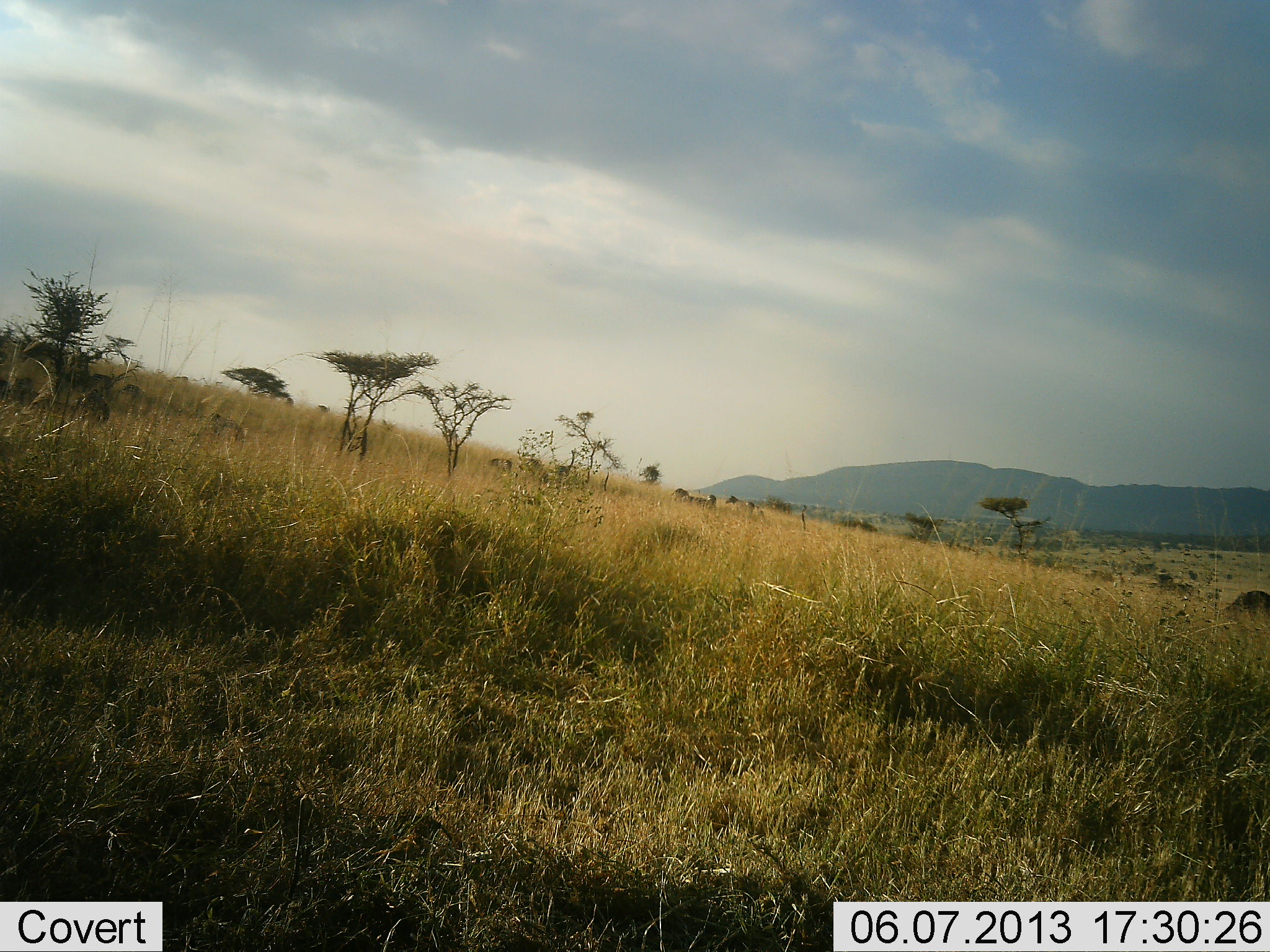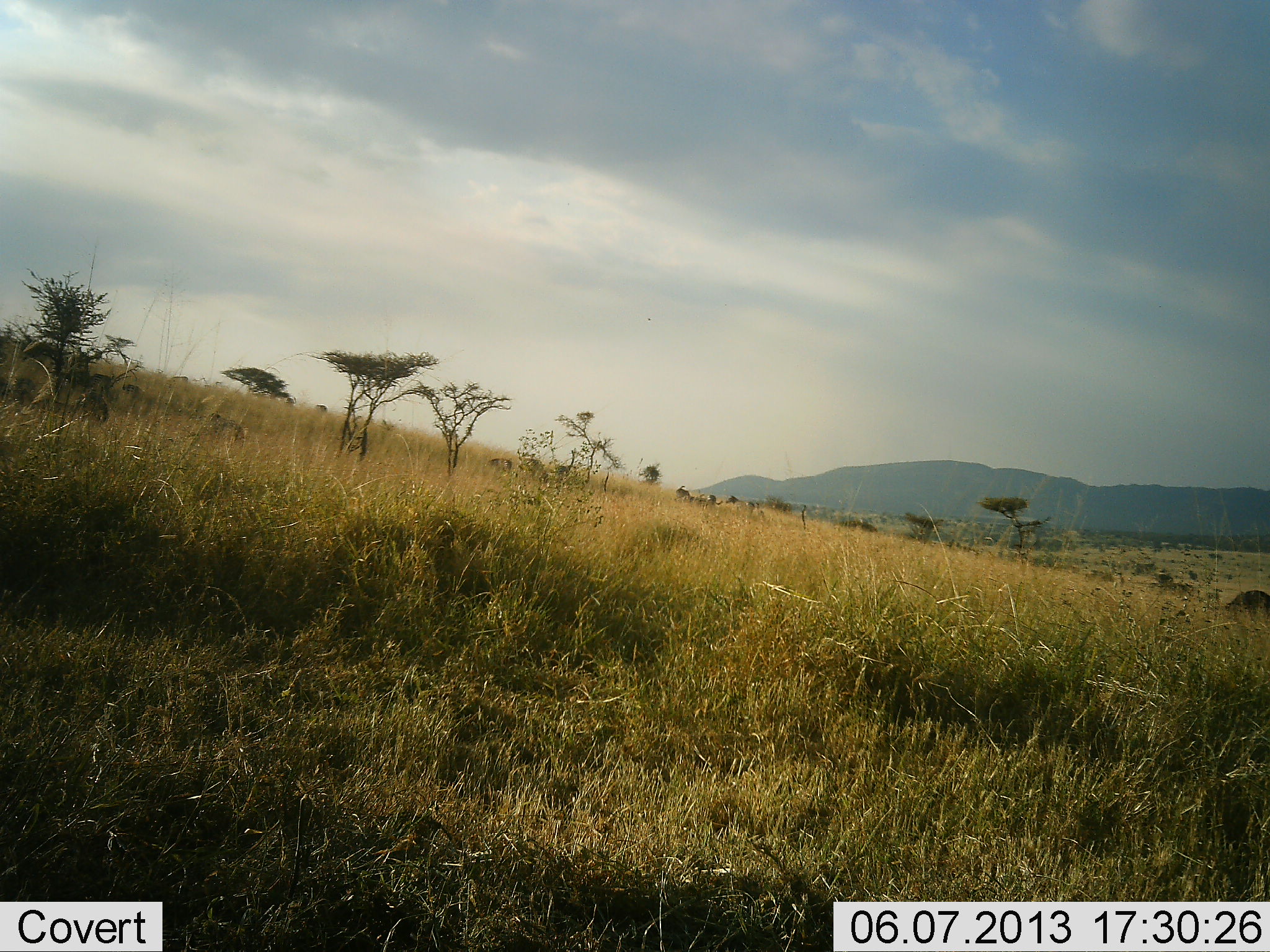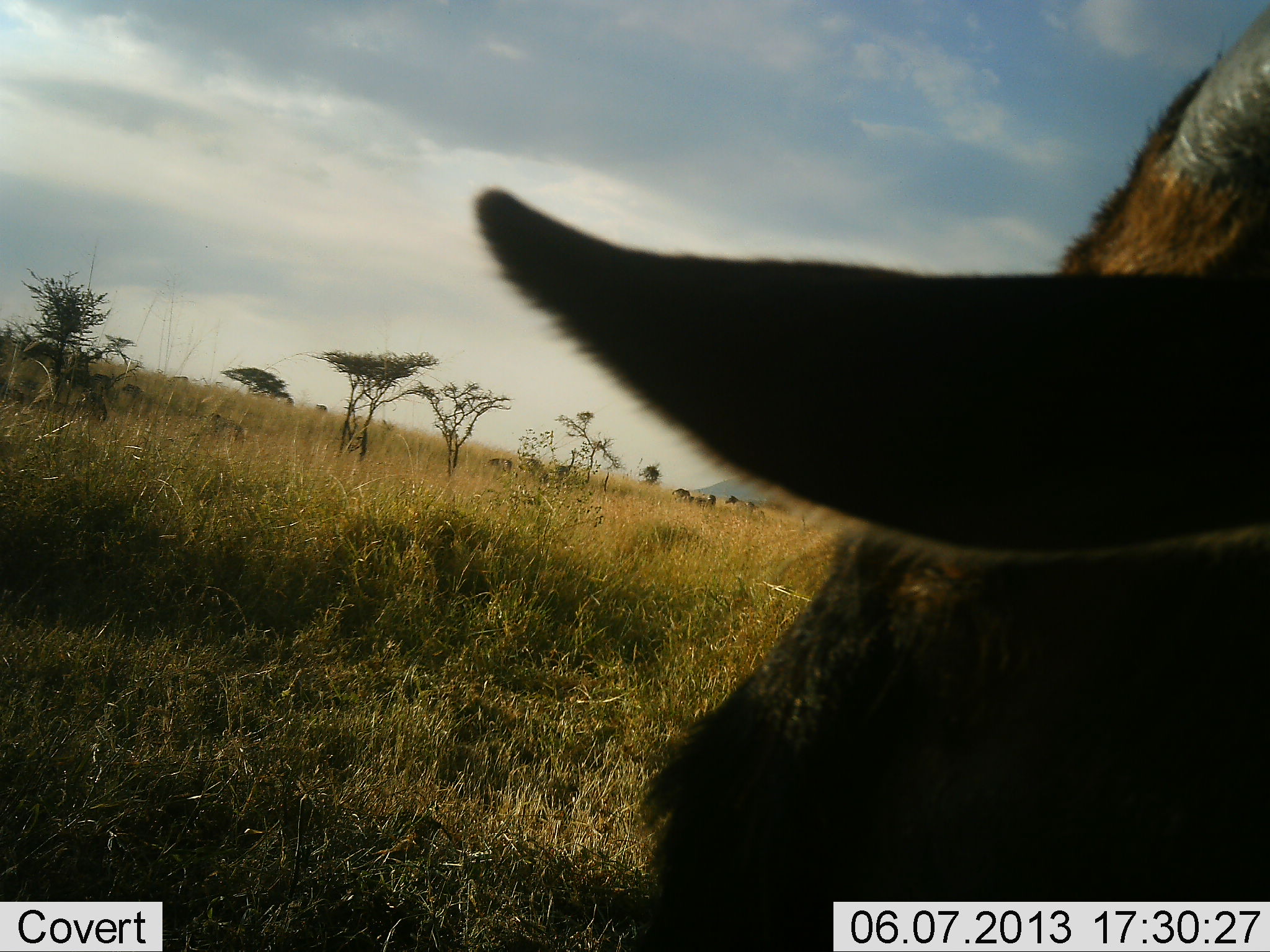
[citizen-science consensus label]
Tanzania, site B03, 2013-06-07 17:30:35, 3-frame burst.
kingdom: Animalia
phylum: Chordata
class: Mammalia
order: Artiodactyla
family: Bovidae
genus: Connochaetes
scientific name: Connochaetes taurinus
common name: blue wildebeest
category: wildebeest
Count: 2.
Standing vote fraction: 56%.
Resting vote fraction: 11%.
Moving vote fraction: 22%.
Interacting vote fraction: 0%.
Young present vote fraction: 0%.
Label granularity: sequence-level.